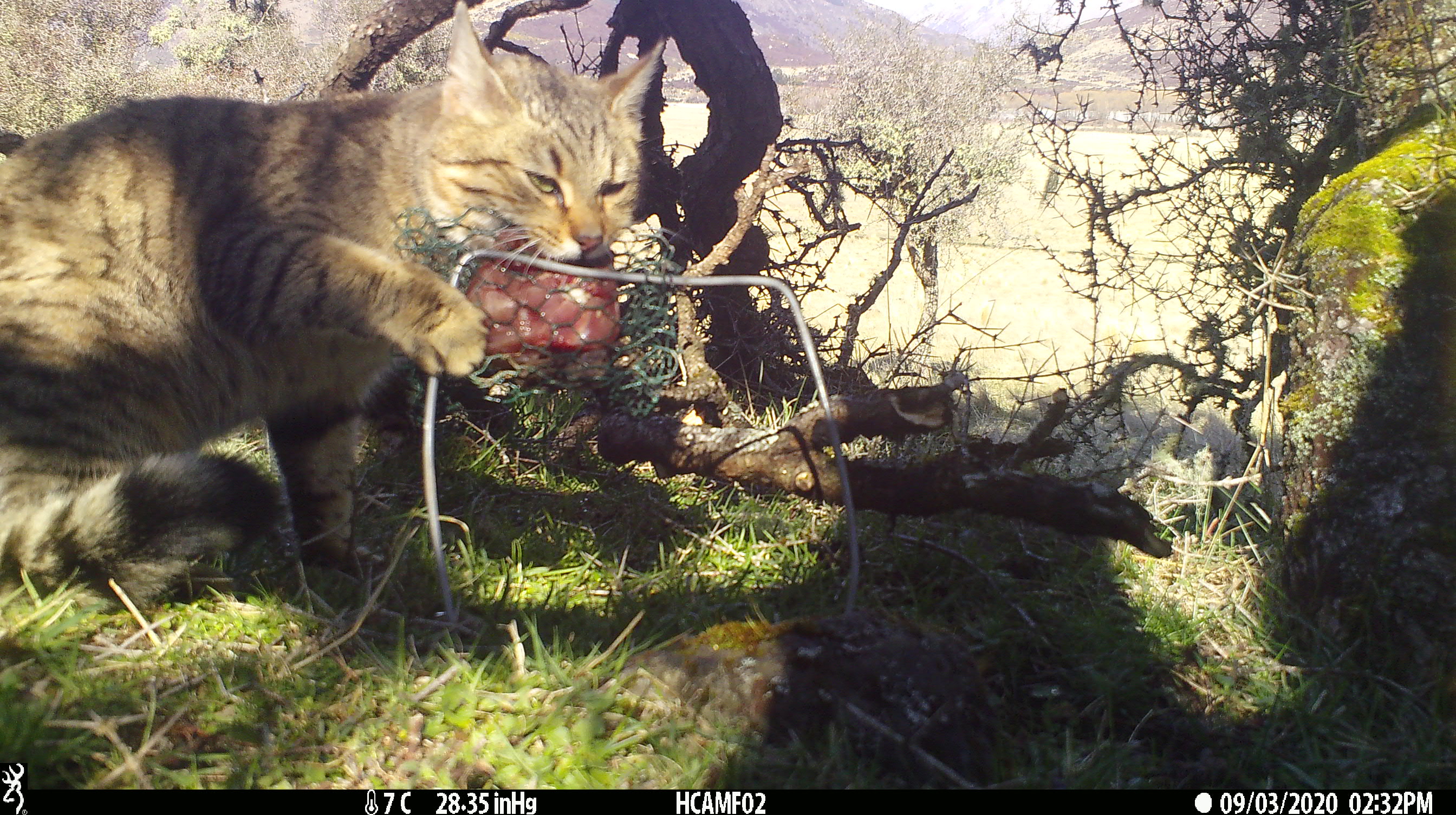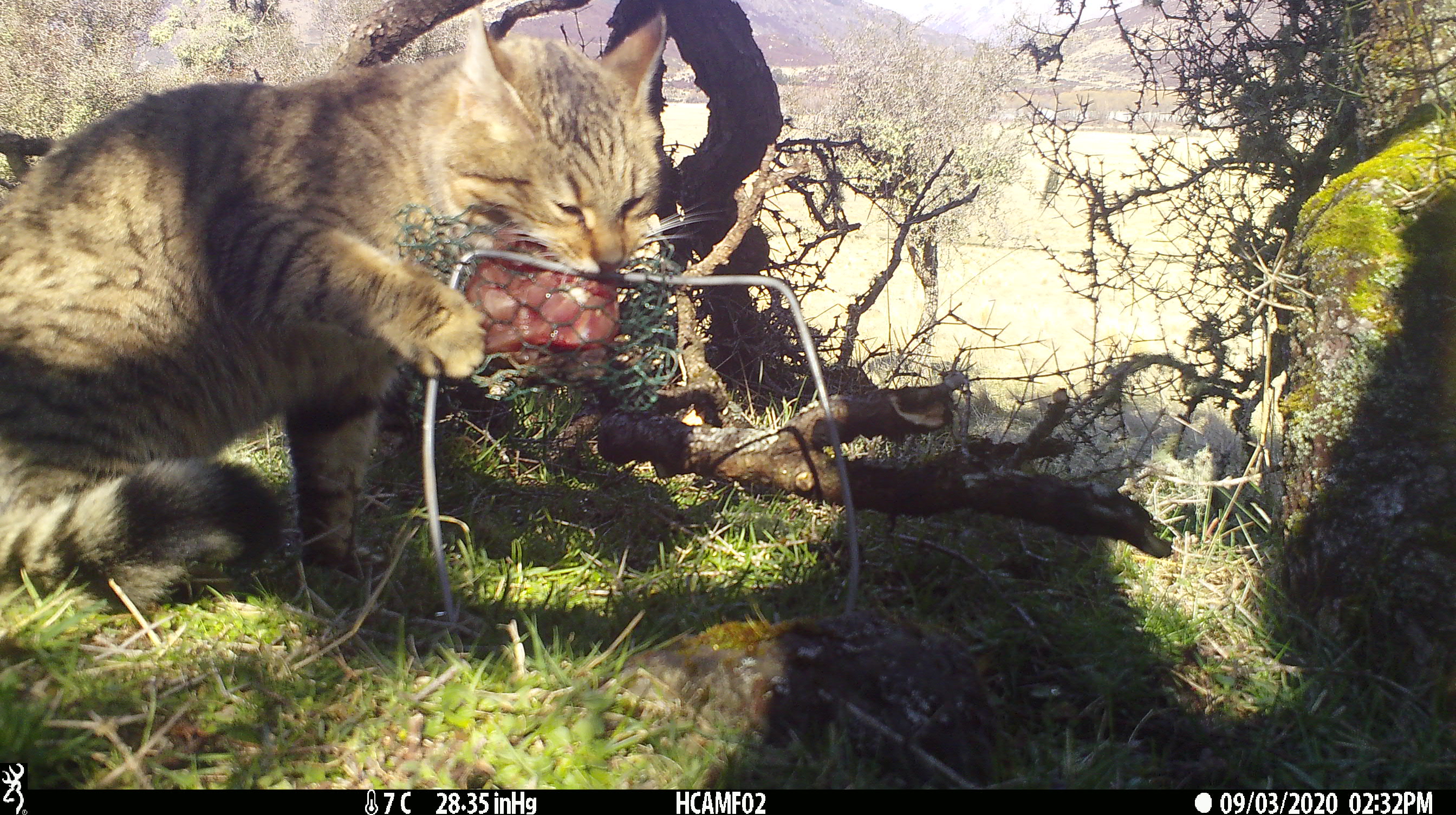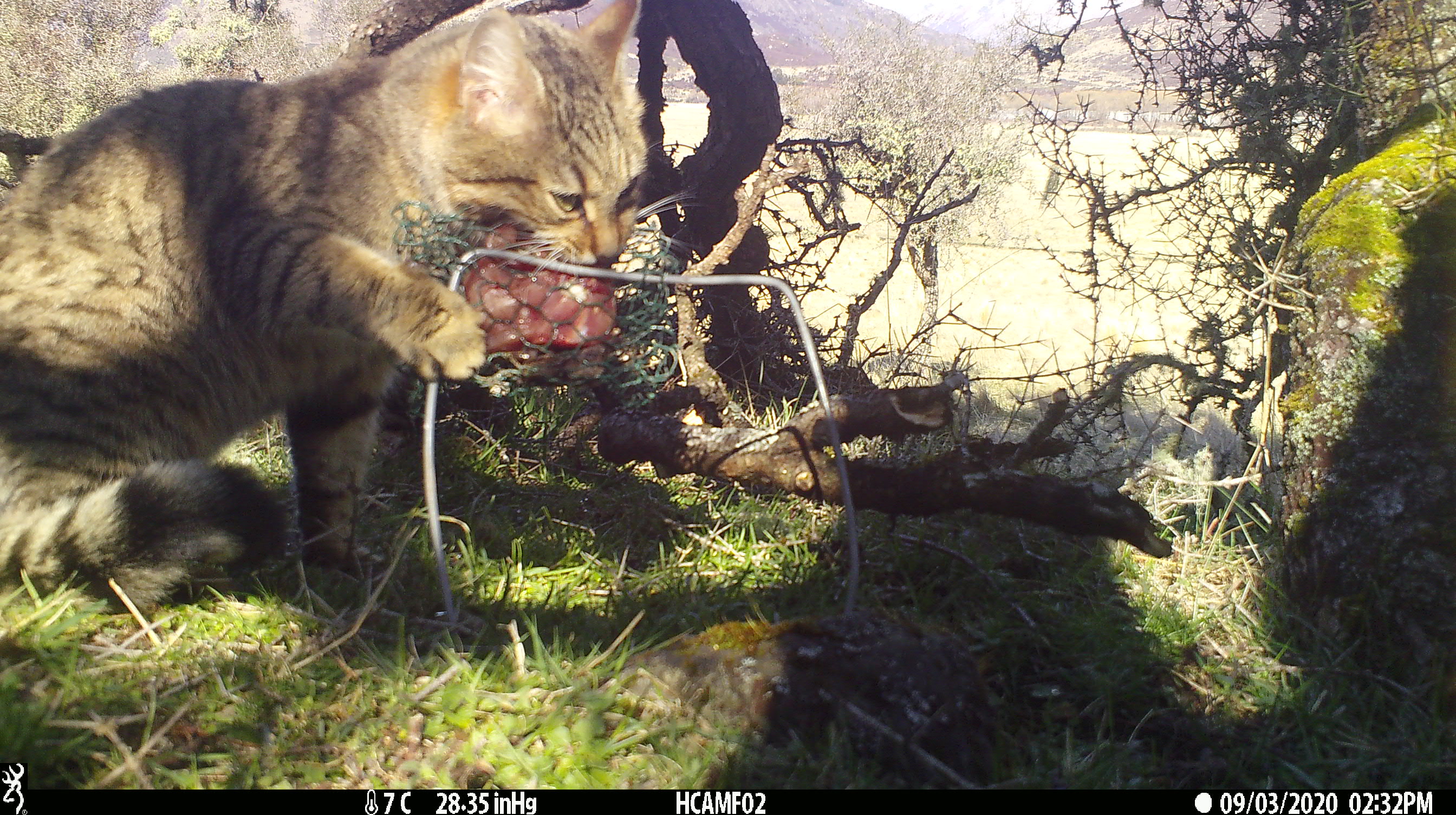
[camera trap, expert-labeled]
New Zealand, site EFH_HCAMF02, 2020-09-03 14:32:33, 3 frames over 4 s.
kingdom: Animalia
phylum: Chordata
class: Mammalia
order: Carnivora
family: Felidae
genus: Felis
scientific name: Felis catus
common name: domestic cat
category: cat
Cat (domestic cat) (Felis catus).